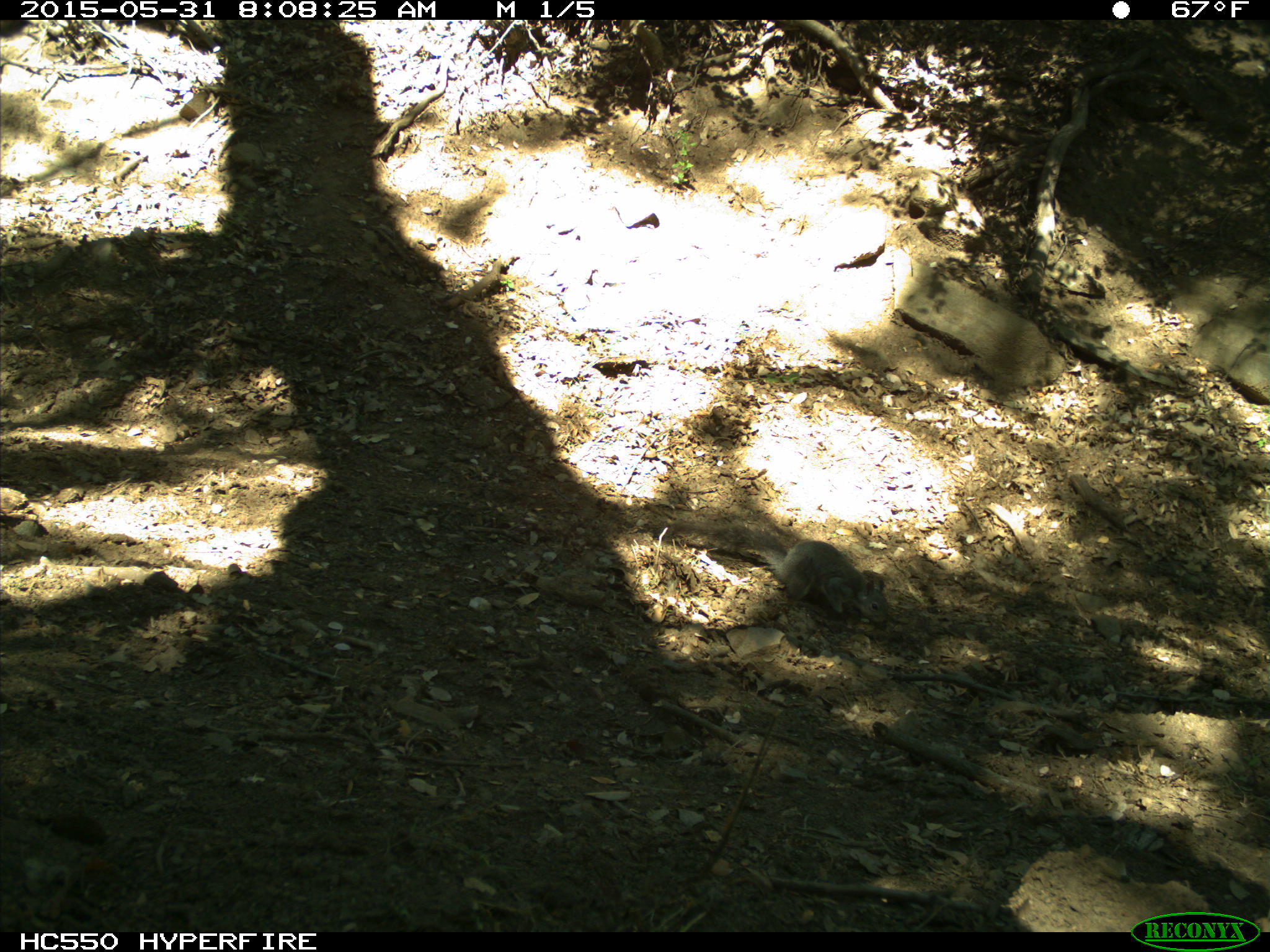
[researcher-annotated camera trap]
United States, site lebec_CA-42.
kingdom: Animalia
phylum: Chordata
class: Mammalia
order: Rodentia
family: Sciuridae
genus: Sciurus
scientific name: Sciurus carolinensis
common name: eastern gray squirrel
Sciurus carolinensis (eastern gray squirrel).